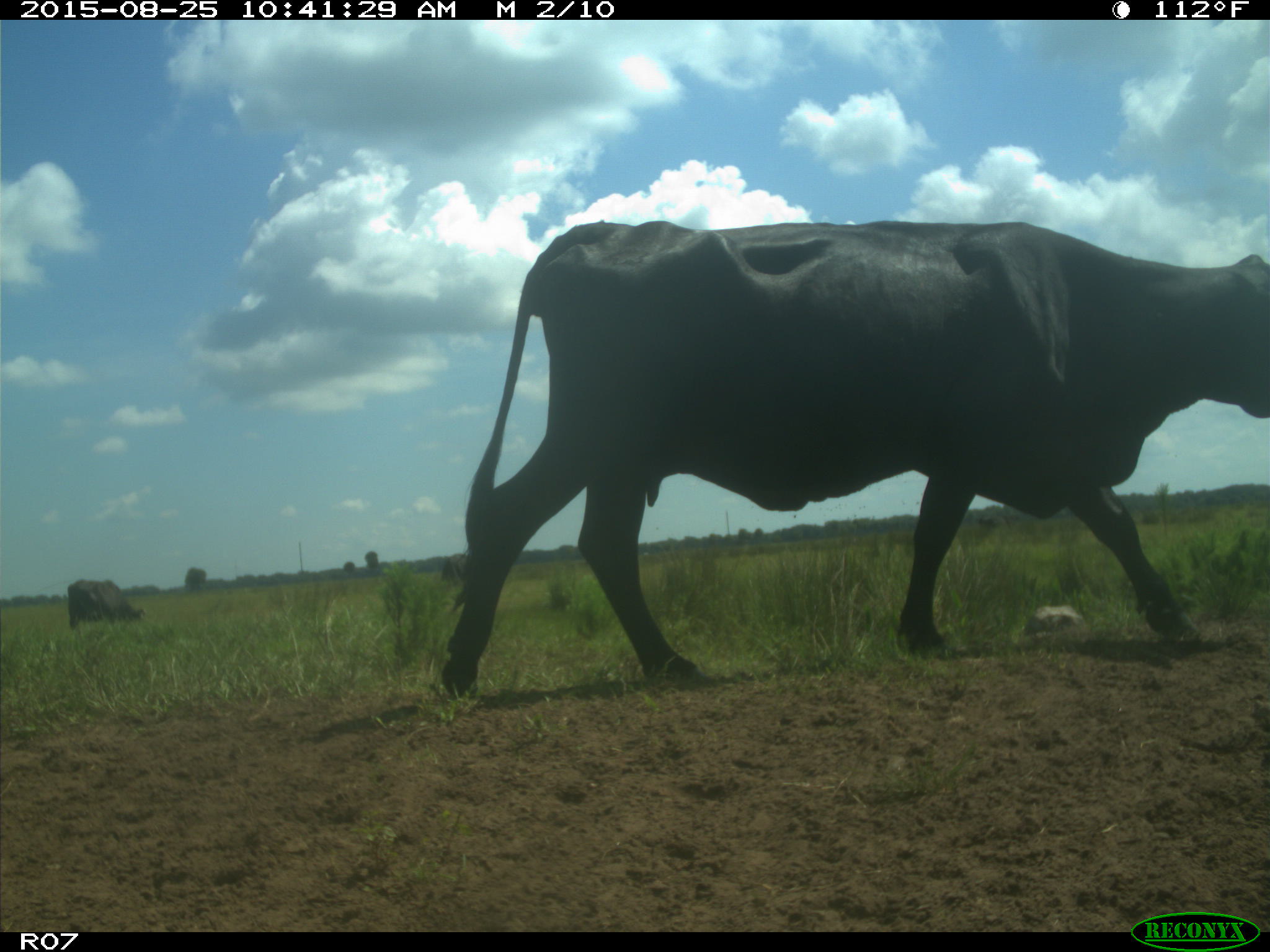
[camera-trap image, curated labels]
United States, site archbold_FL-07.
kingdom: Animalia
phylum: Chordata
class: Mammalia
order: Artiodactyla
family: Bovidae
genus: Bos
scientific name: Bos taurus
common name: domestic cow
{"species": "Bos taurus (domestic cow)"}